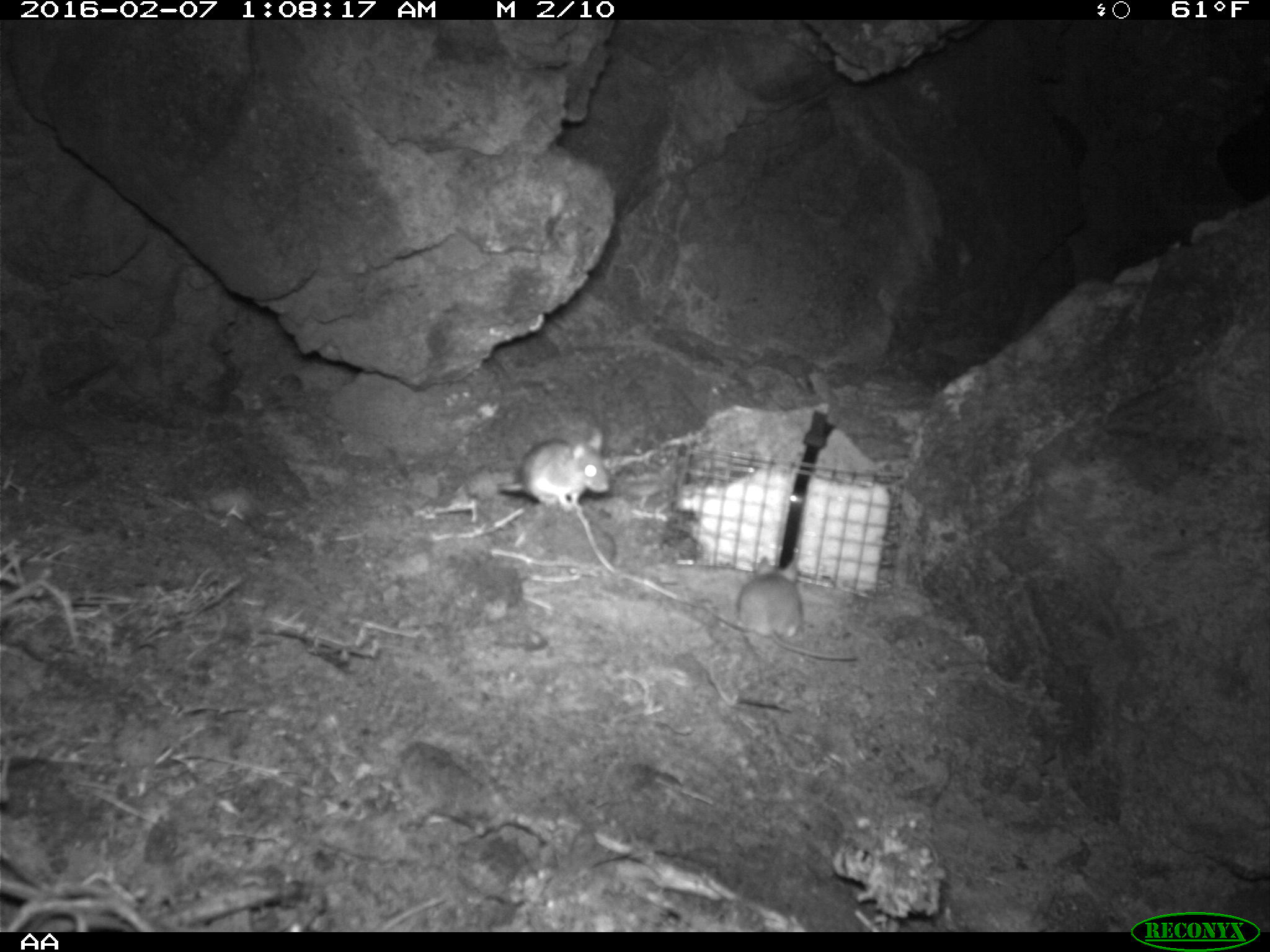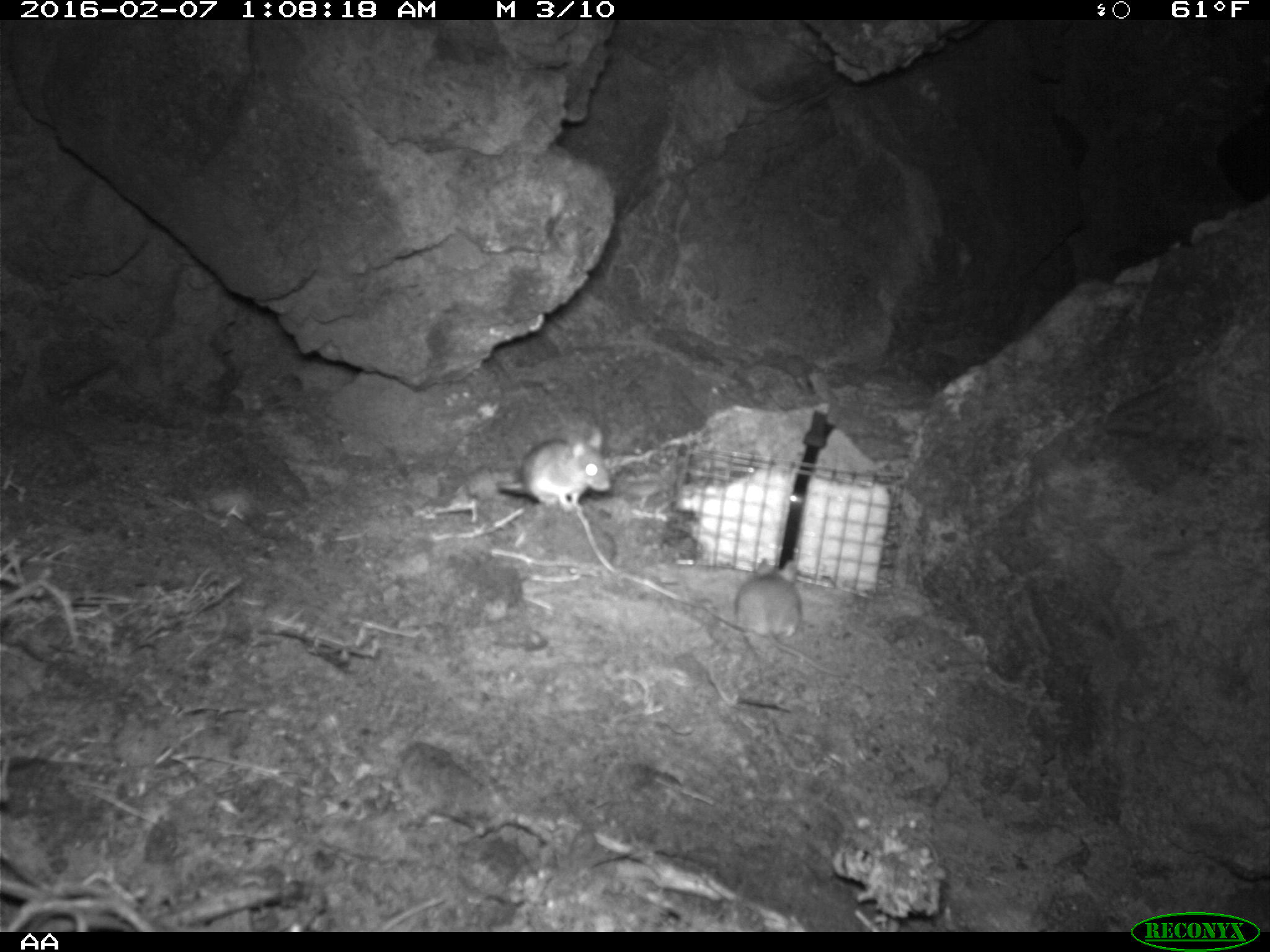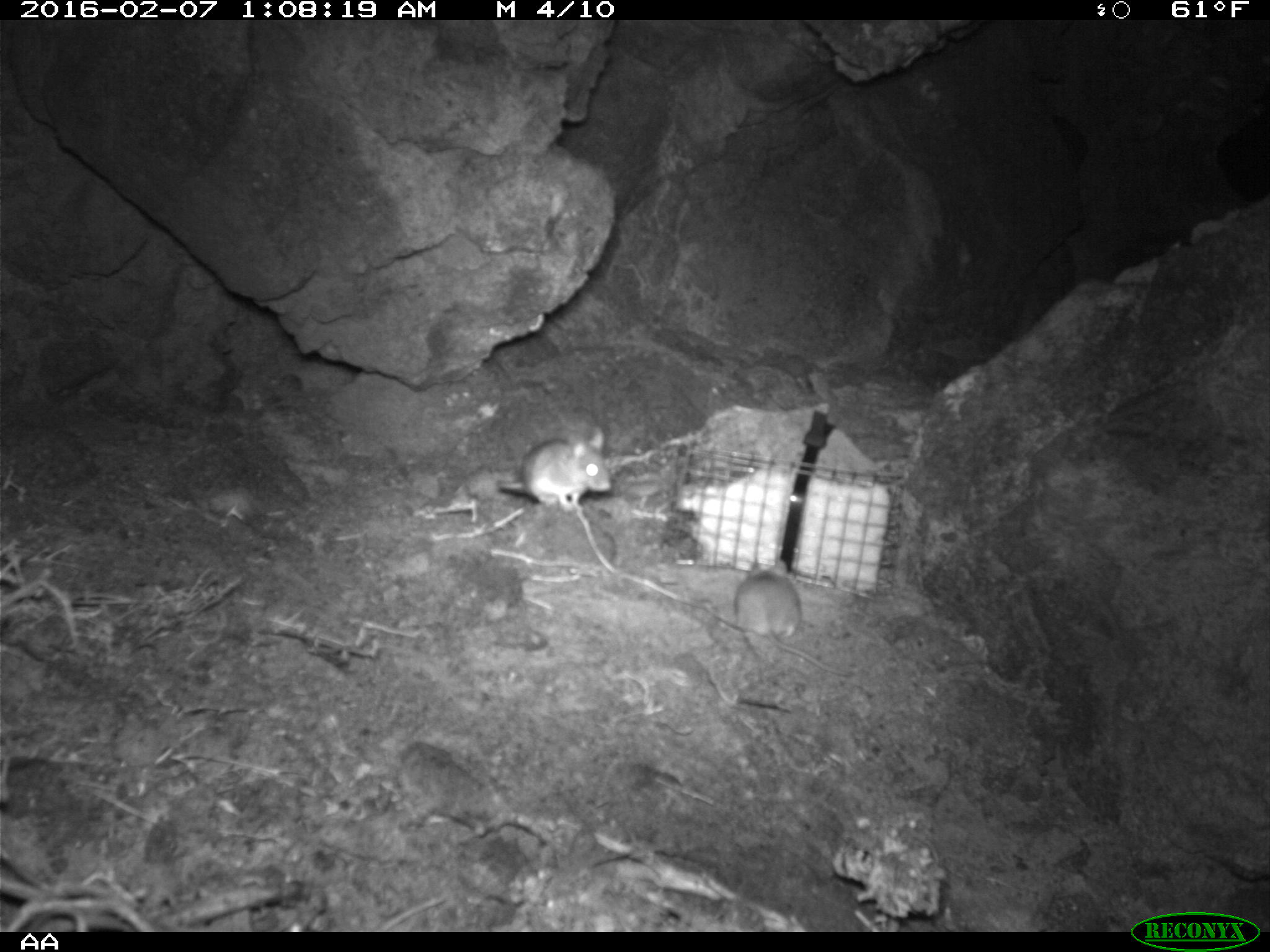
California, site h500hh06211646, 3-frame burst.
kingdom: Animalia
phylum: Chordata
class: Mammalia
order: Rodentia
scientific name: Rodentia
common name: rodent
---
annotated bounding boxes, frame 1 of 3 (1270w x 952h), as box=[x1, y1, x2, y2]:
rodent: box=[738, 557, 856, 660]; box=[498, 427, 610, 512]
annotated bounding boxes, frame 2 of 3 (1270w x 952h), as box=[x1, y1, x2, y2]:
rodent: box=[735, 557, 854, 679]; box=[497, 428, 611, 514]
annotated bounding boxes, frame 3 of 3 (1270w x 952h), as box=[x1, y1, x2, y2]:
rodent: box=[734, 557, 853, 679]; box=[495, 426, 612, 516]